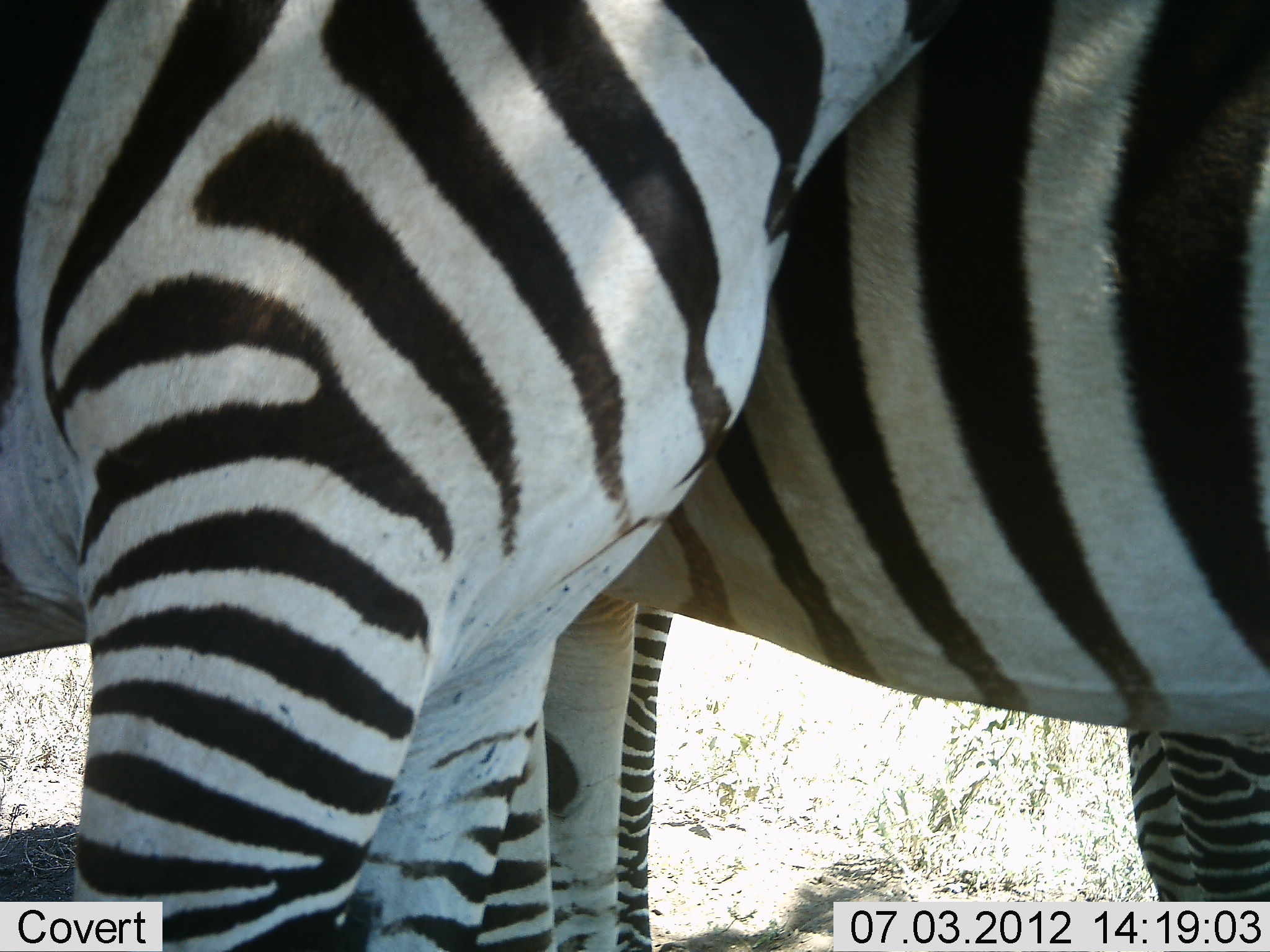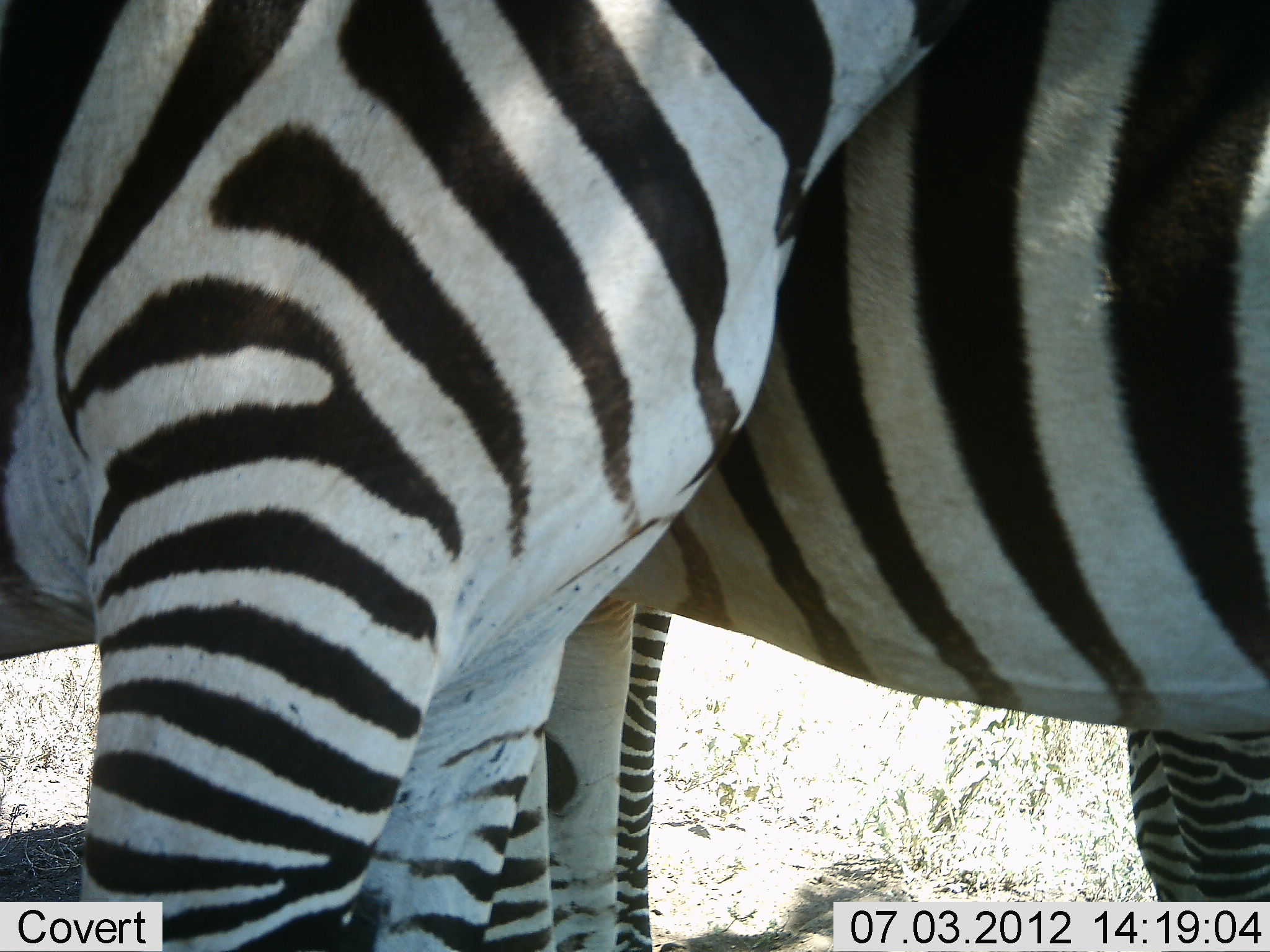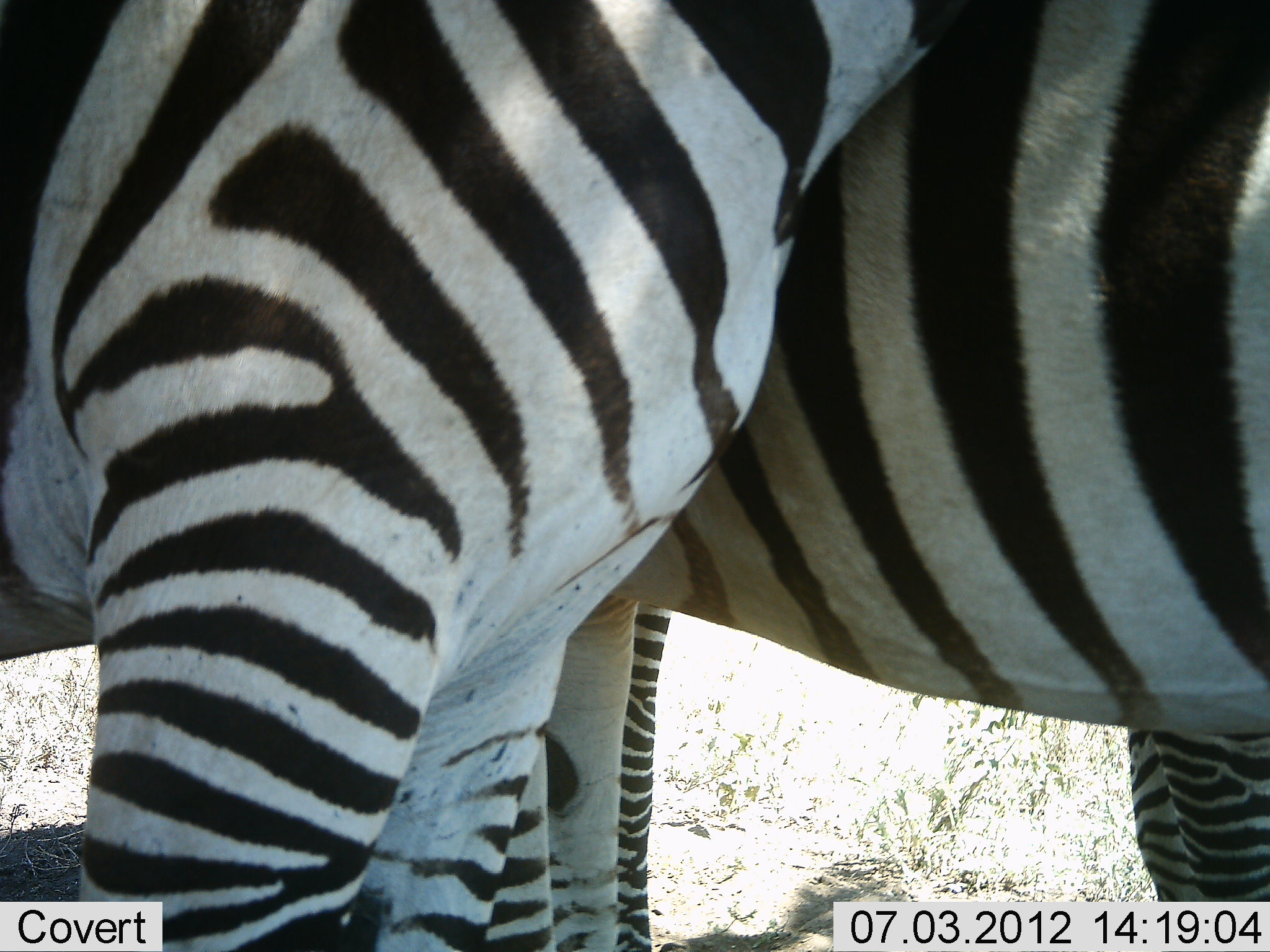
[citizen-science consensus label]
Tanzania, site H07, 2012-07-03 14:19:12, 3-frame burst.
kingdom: Animalia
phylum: Chordata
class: Mammalia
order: Perissodactyla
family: Equidae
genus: Equus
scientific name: Equus quagga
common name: plains zebra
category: zebra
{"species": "zebra (plains zebra) (Equus quagga)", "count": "2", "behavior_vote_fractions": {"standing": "100%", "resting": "0%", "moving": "0%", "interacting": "10%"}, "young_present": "0%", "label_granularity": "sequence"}